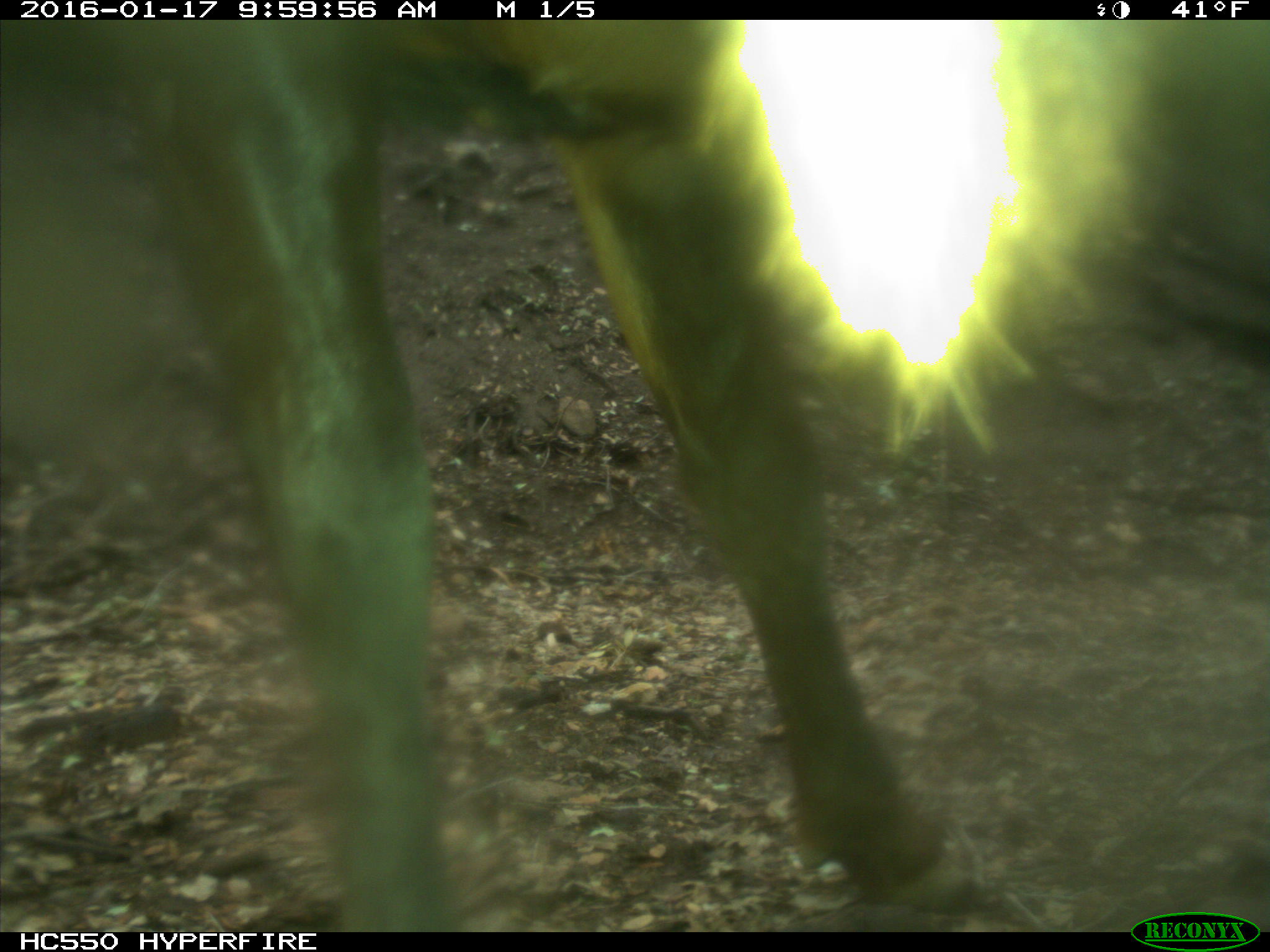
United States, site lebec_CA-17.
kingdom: Animalia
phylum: Chordata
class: Mammalia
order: Artiodactyla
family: Cervidae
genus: Cervus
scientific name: Cervus canadensis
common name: elk